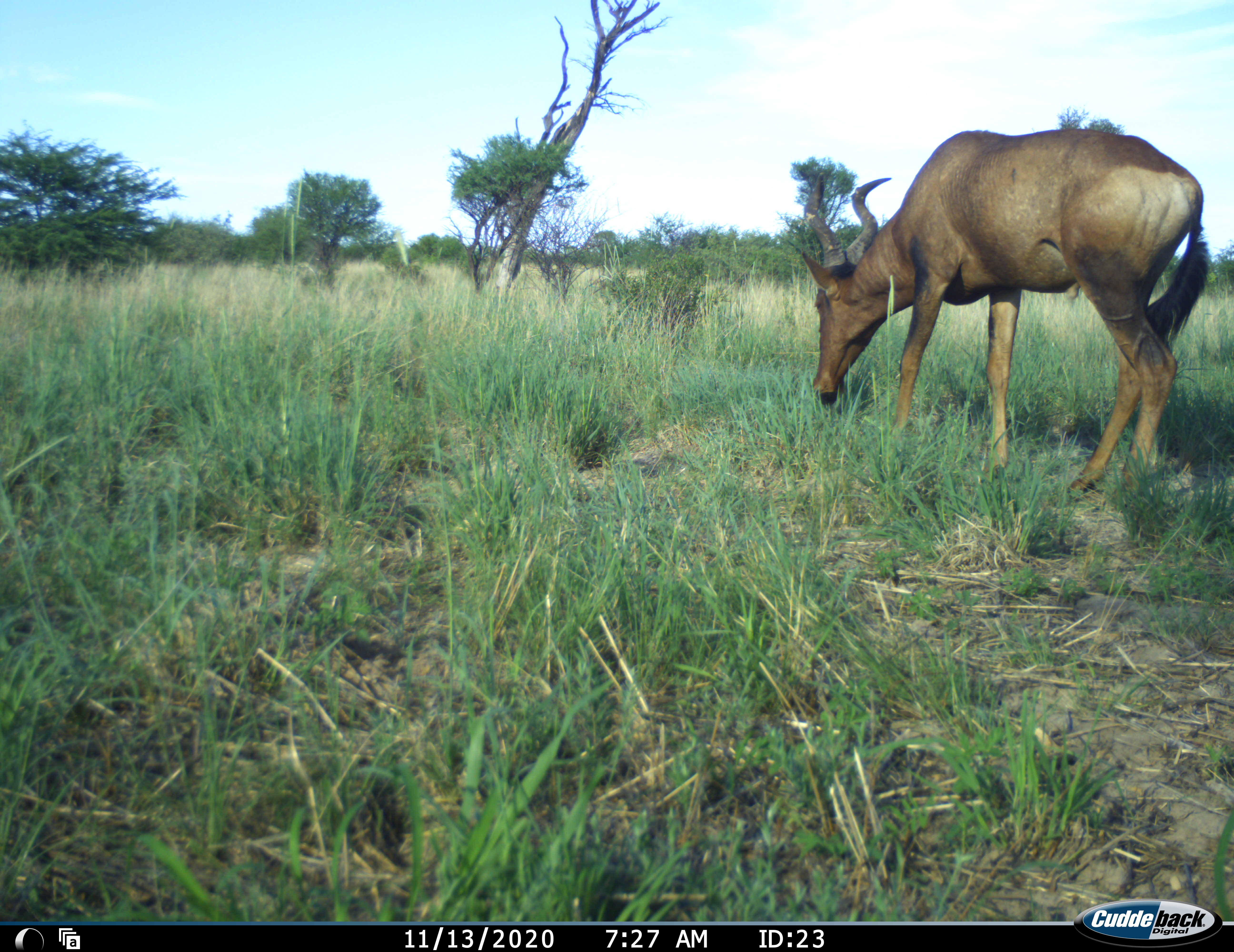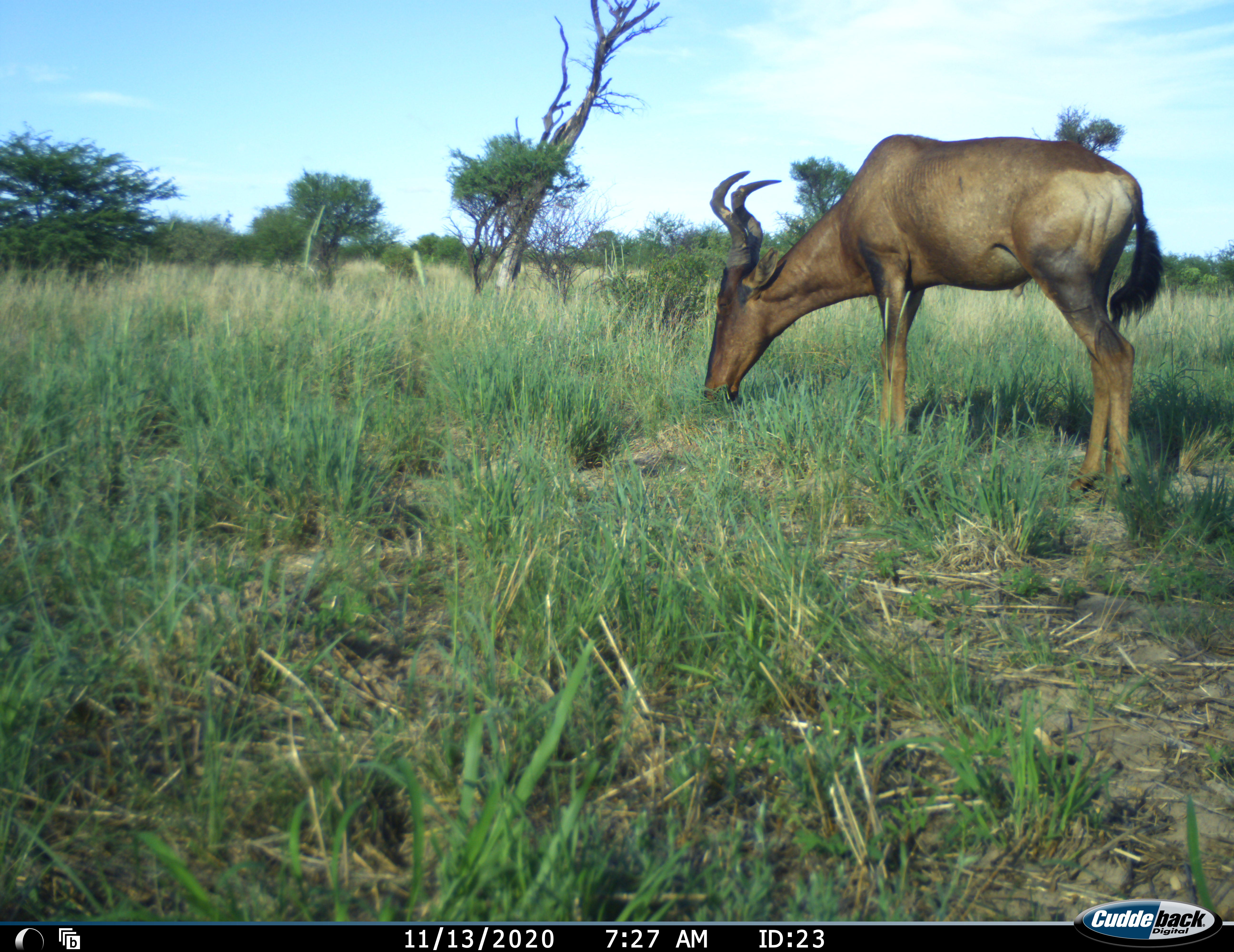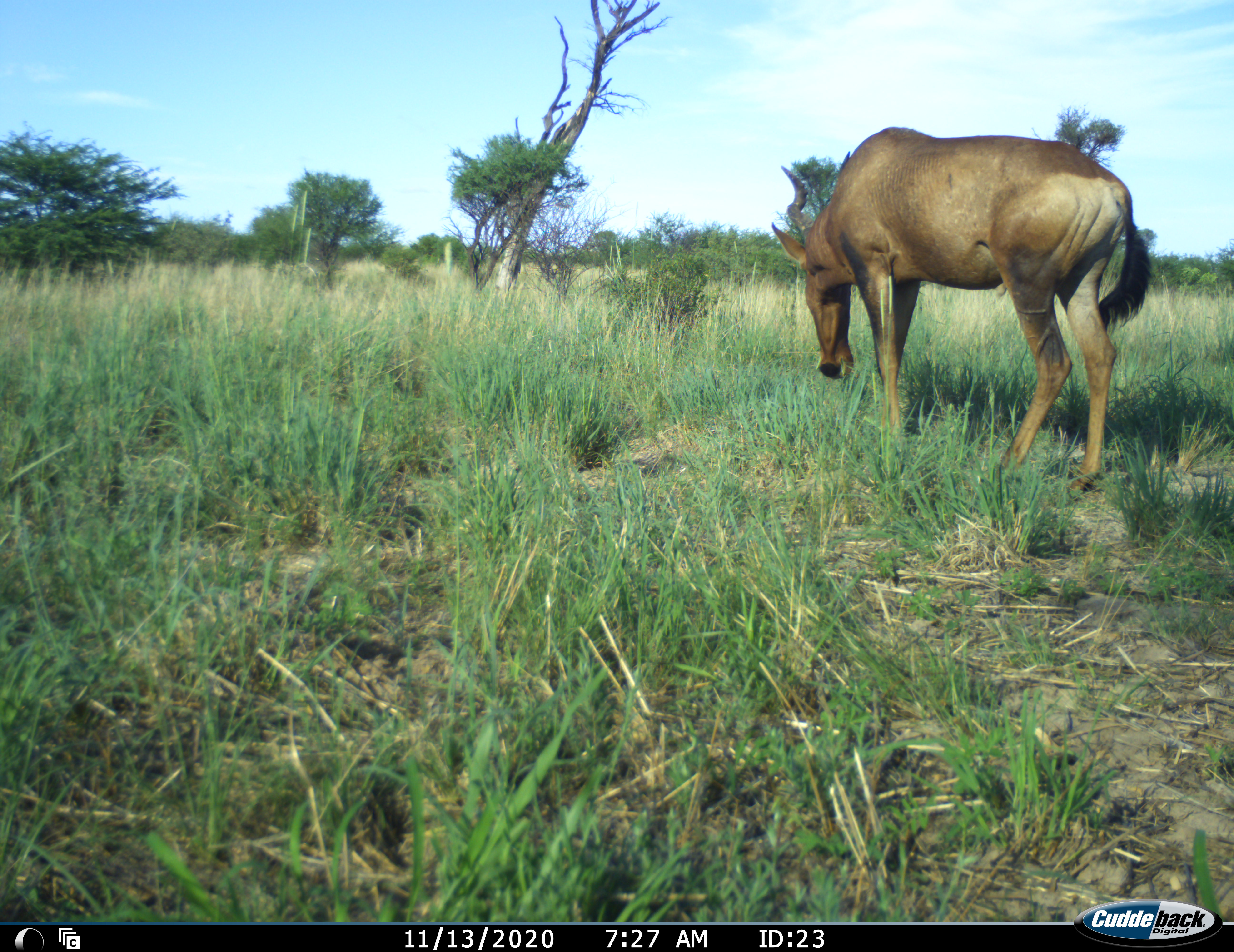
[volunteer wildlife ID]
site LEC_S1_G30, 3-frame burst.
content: unidentified animal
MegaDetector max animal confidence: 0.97